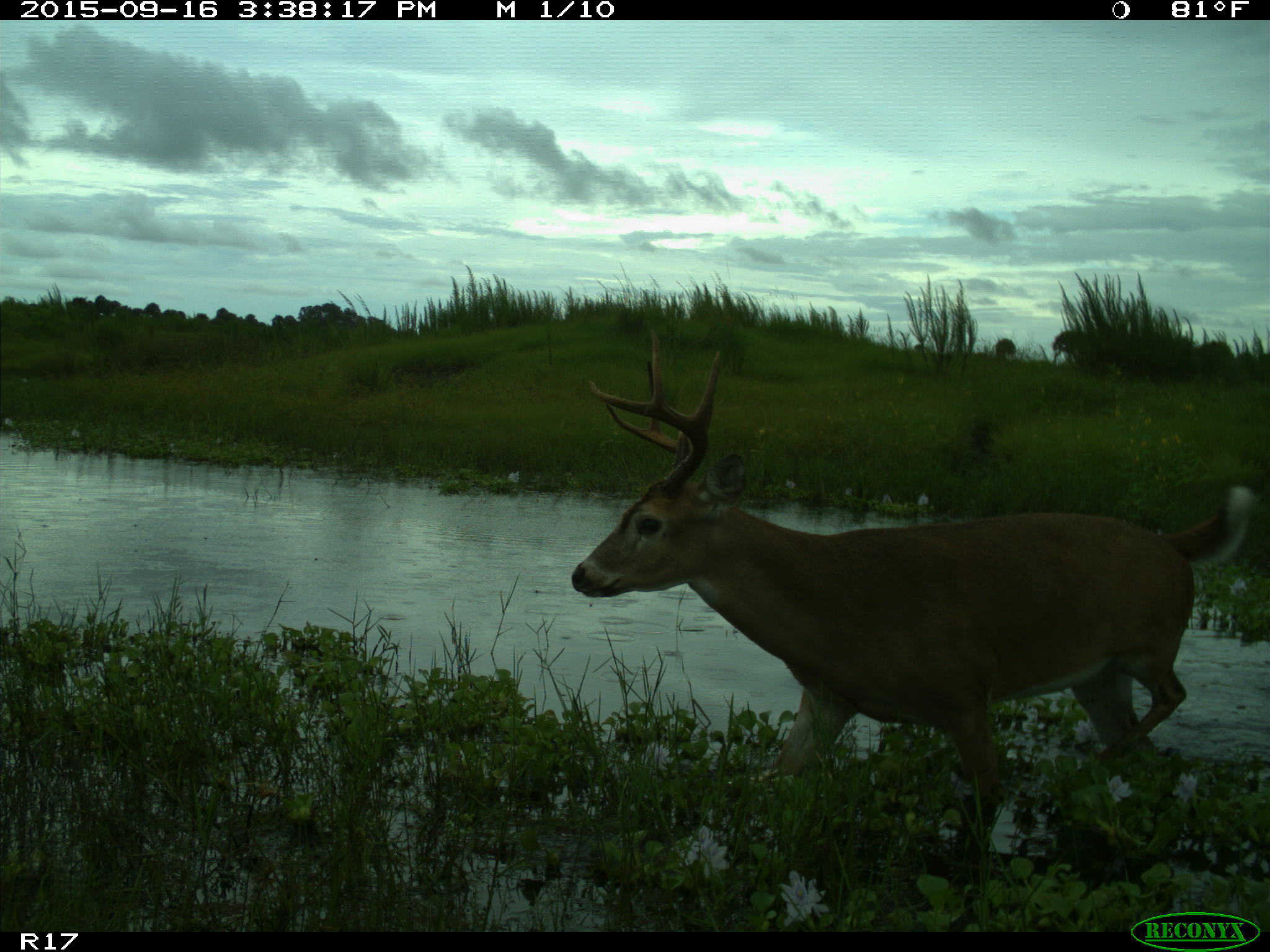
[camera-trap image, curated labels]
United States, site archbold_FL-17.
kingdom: Animalia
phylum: Chordata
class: Mammalia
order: Artiodactyla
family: Cervidae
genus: Odocoileus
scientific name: Odocoileus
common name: deer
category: unidentified deer